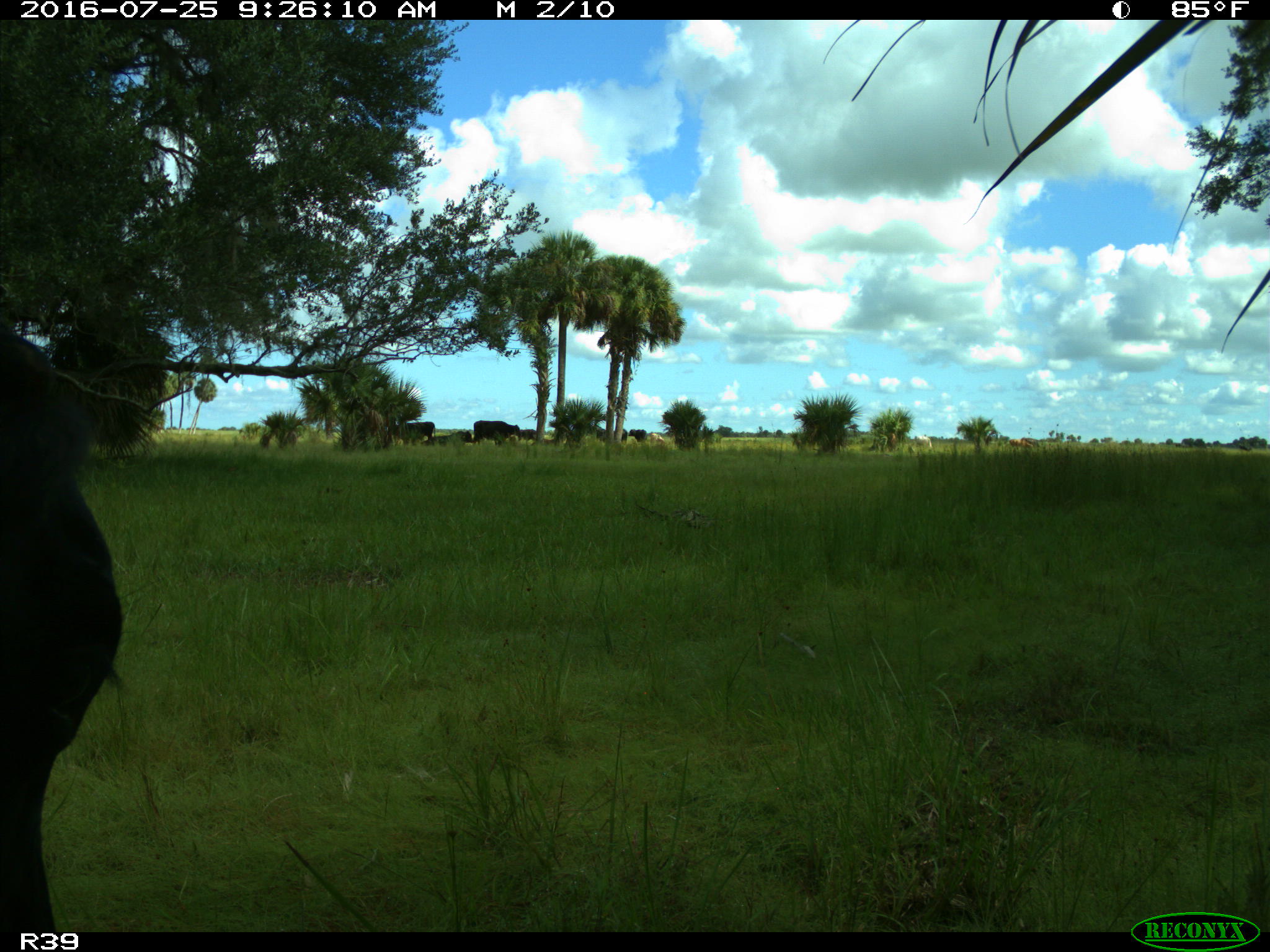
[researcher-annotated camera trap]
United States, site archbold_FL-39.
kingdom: Animalia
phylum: Chordata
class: Mammalia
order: Artiodactyla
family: Bovidae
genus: Bos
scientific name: Bos taurus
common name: domestic cow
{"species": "Bos taurus (domestic cow)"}